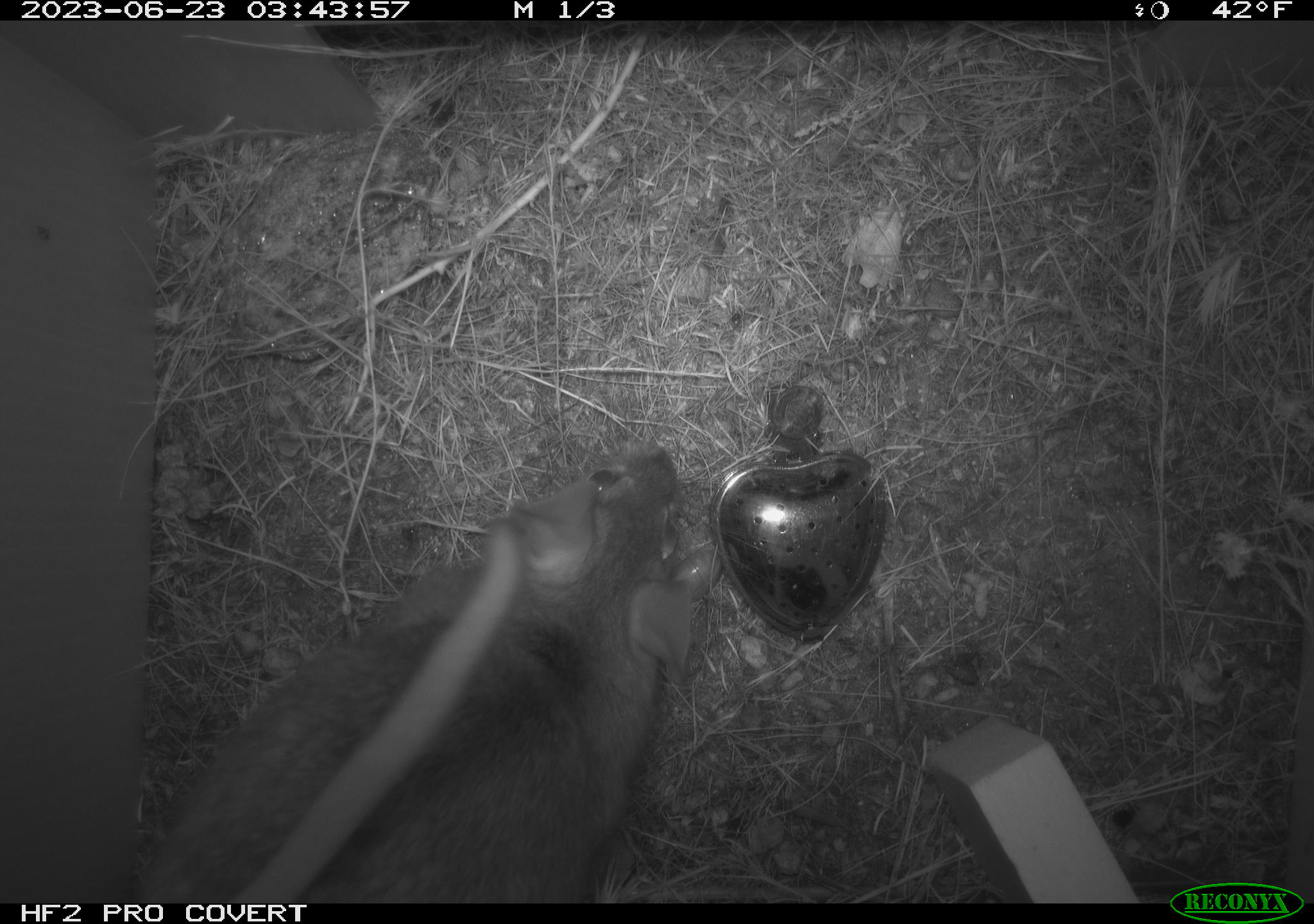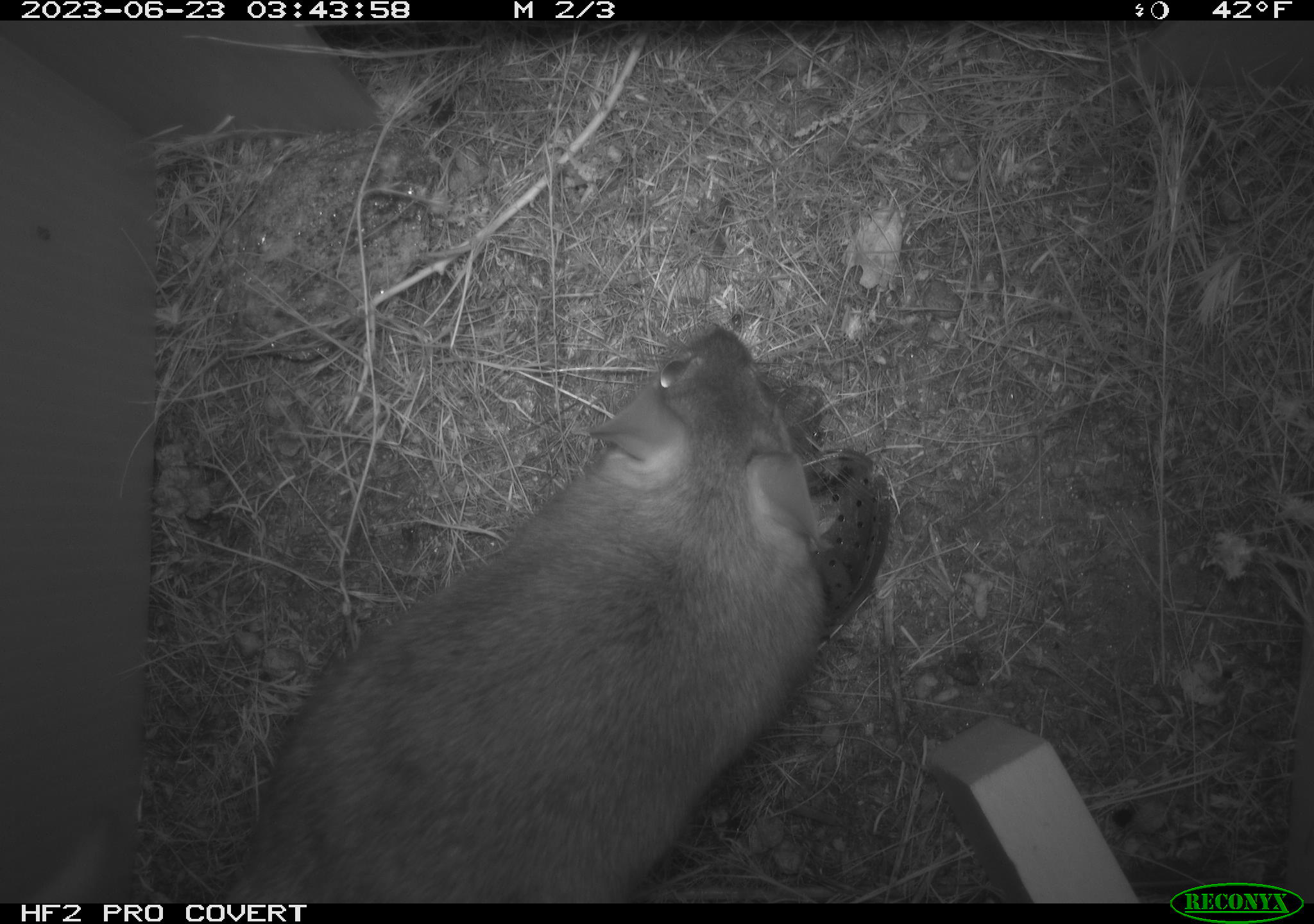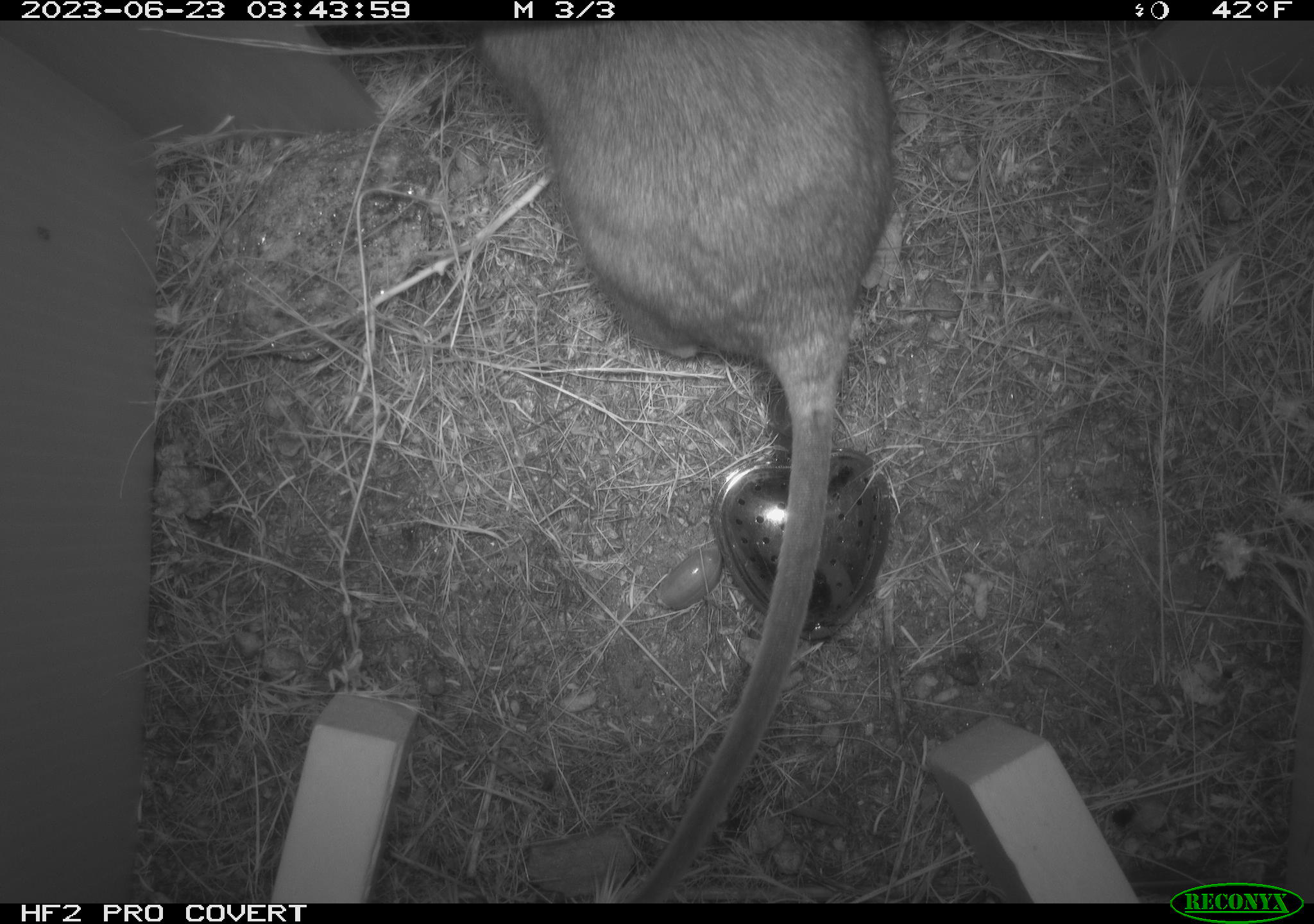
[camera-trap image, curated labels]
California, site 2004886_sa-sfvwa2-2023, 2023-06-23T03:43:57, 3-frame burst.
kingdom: Animalia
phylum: Chordata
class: Mammalia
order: Rodentia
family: Cricetidae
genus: Neotoma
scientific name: Neotoma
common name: pack rat or woodrat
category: neotoma species